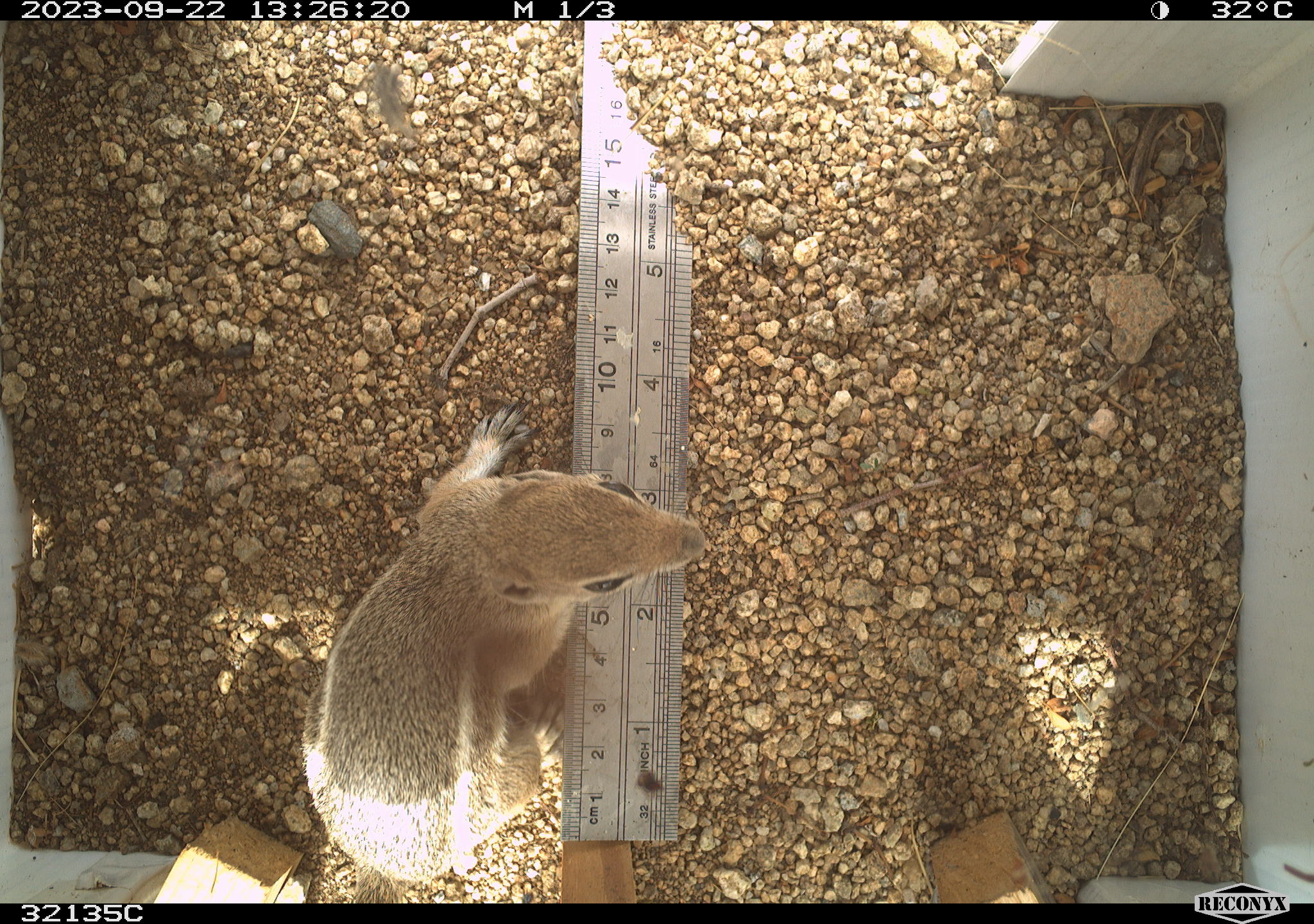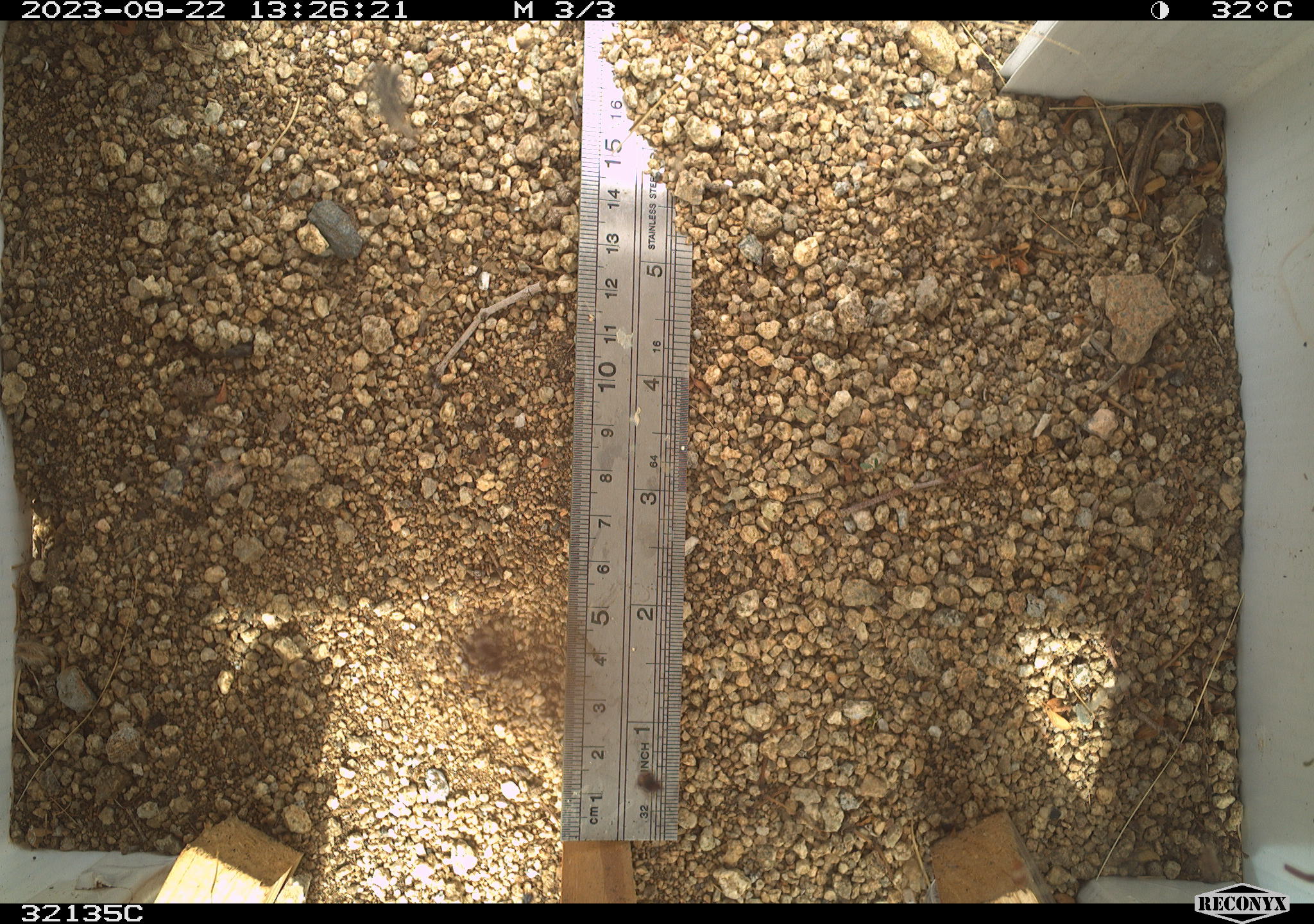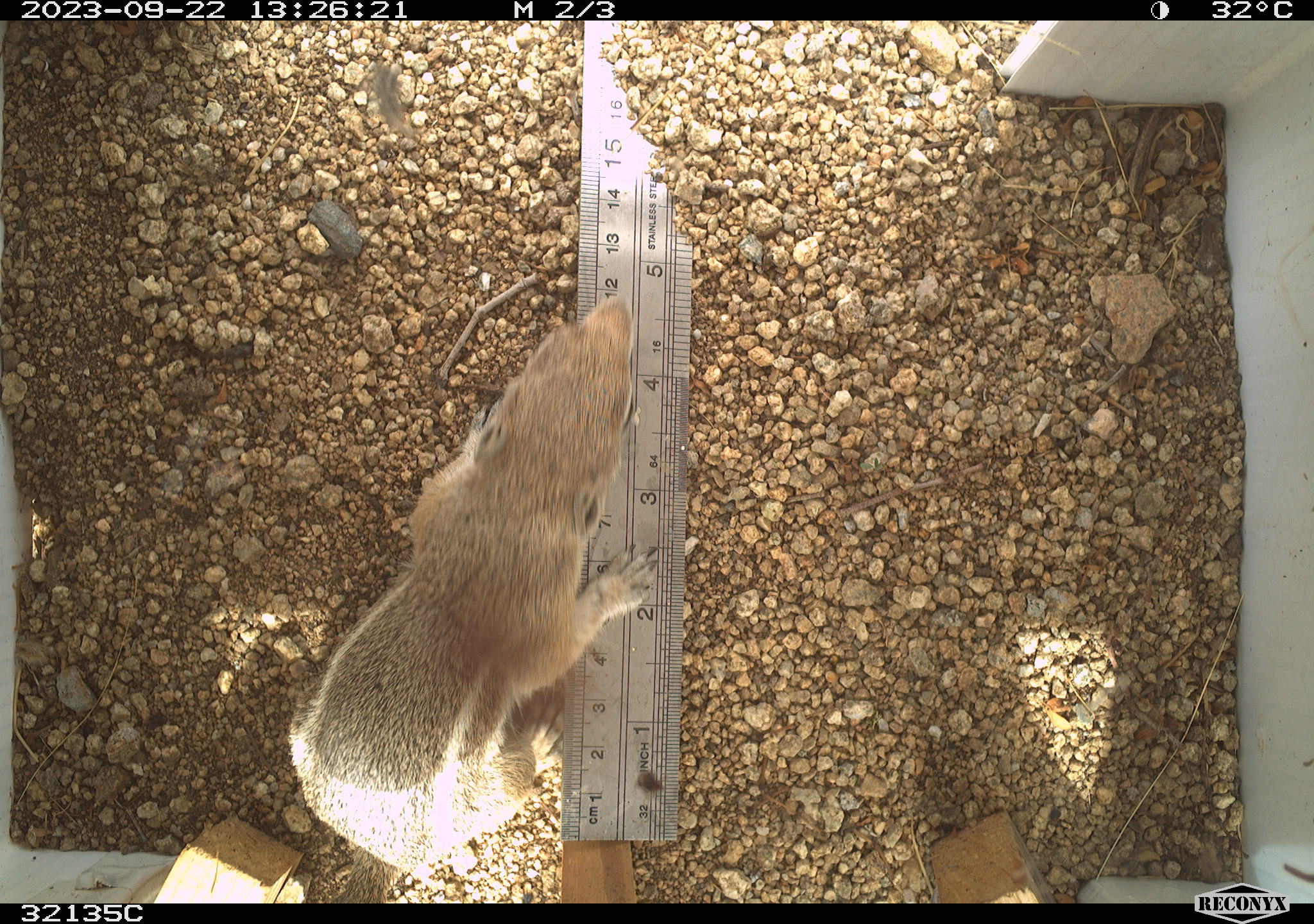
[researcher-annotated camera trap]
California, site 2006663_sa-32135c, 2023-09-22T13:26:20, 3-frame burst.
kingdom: Animalia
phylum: Chordata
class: Mammalia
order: Rodentia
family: Sciuridae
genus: Ammospermophilus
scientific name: Ammospermophilus leucurus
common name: white-tailed antelope squirrel